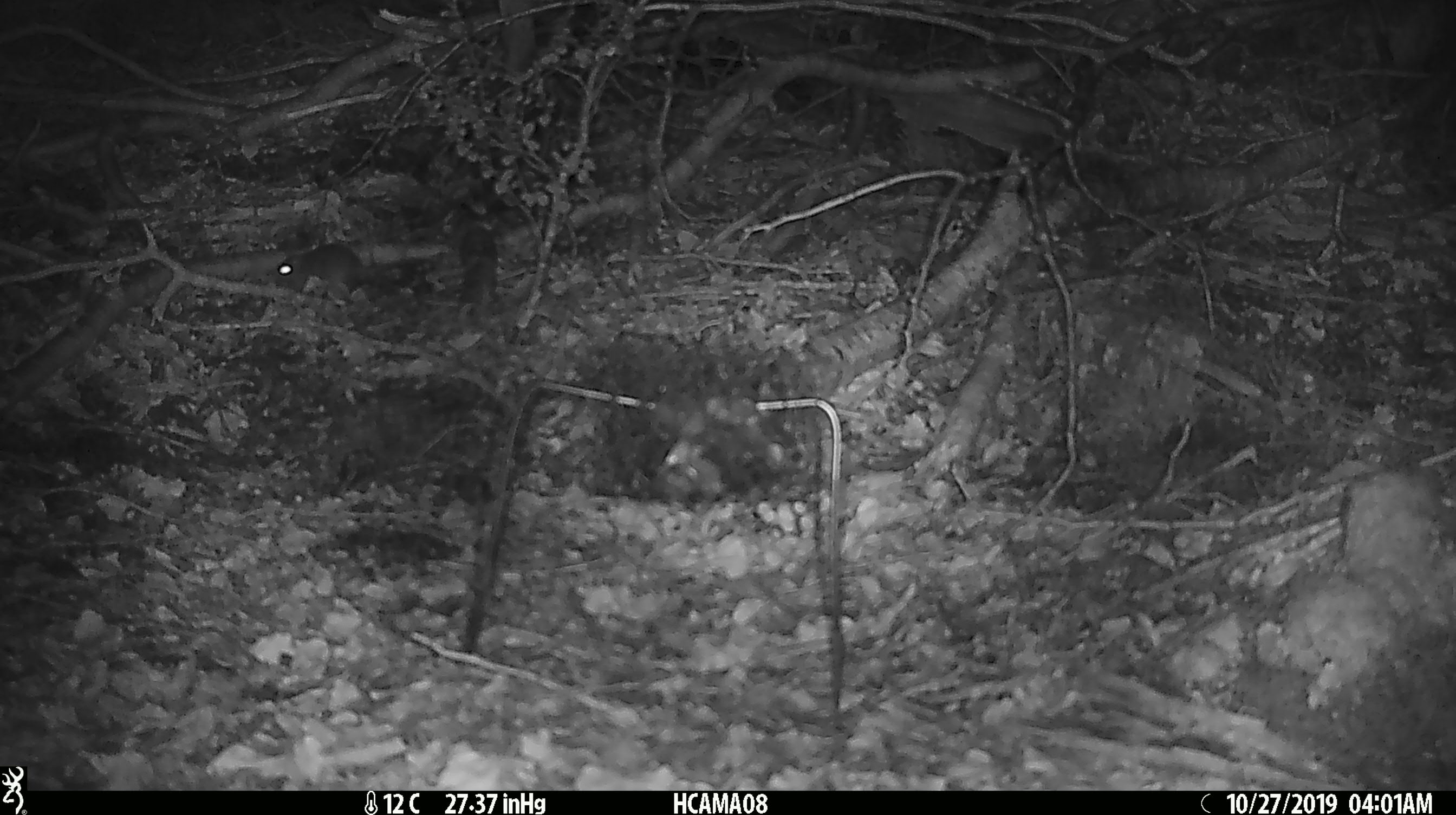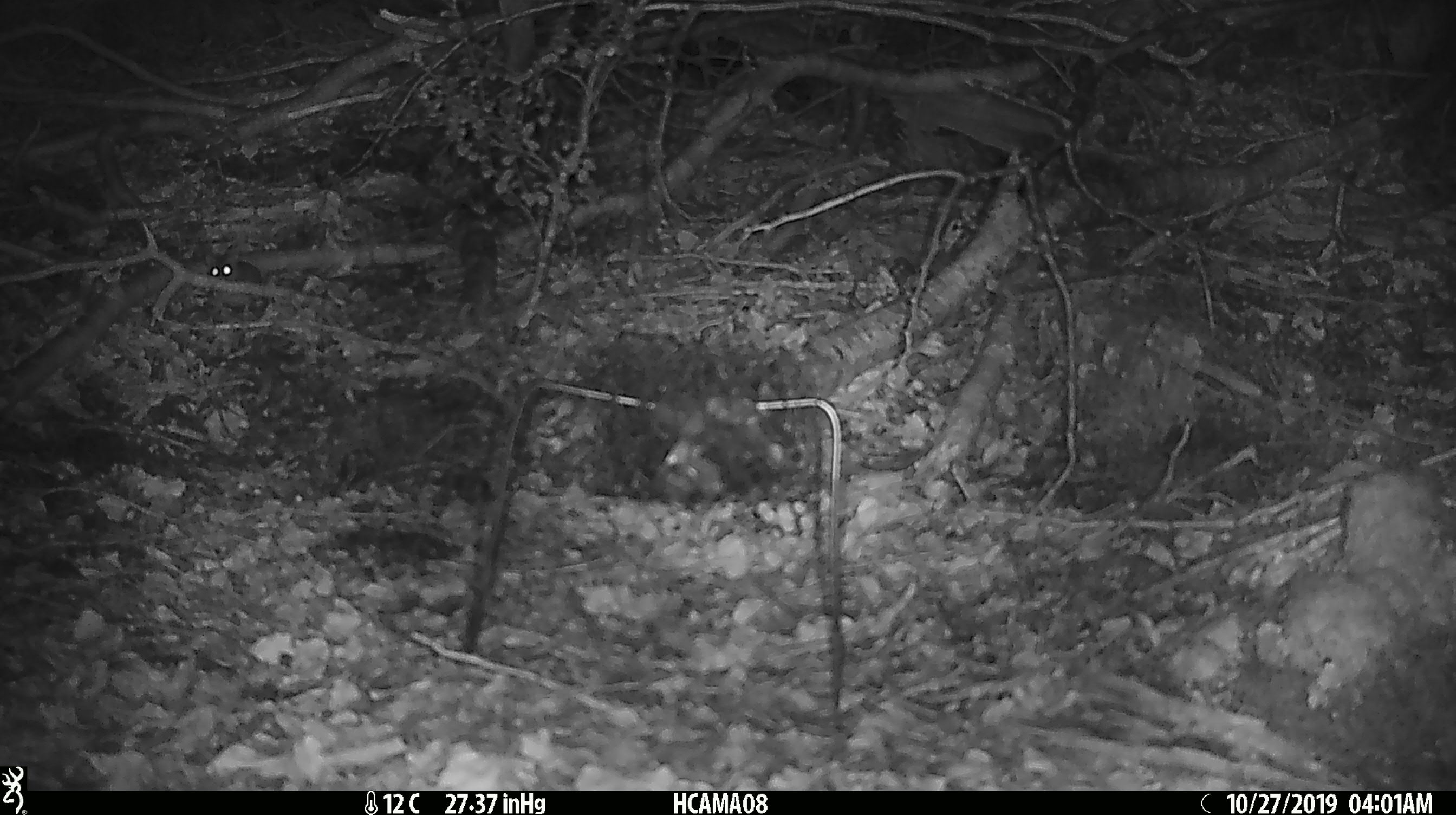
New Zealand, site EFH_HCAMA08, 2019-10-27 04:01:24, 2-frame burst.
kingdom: Animalia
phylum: Chordata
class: Mammalia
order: Rodentia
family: Muridae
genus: Mus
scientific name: Mus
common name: mouse